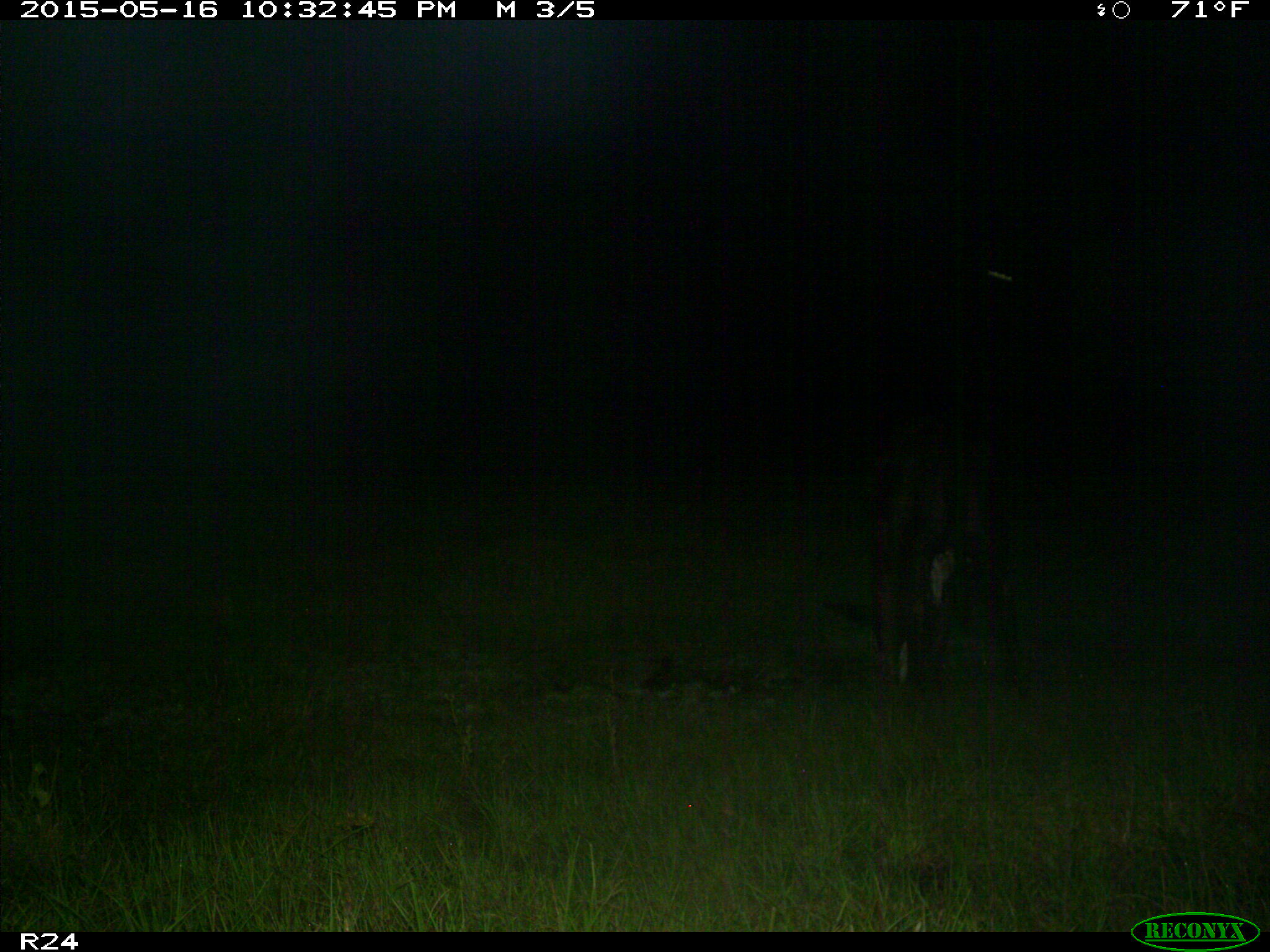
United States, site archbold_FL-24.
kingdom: Animalia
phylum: Chordata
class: Mammalia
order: Artiodactyla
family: Bovidae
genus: Bos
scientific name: Bos taurus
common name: domestic cow